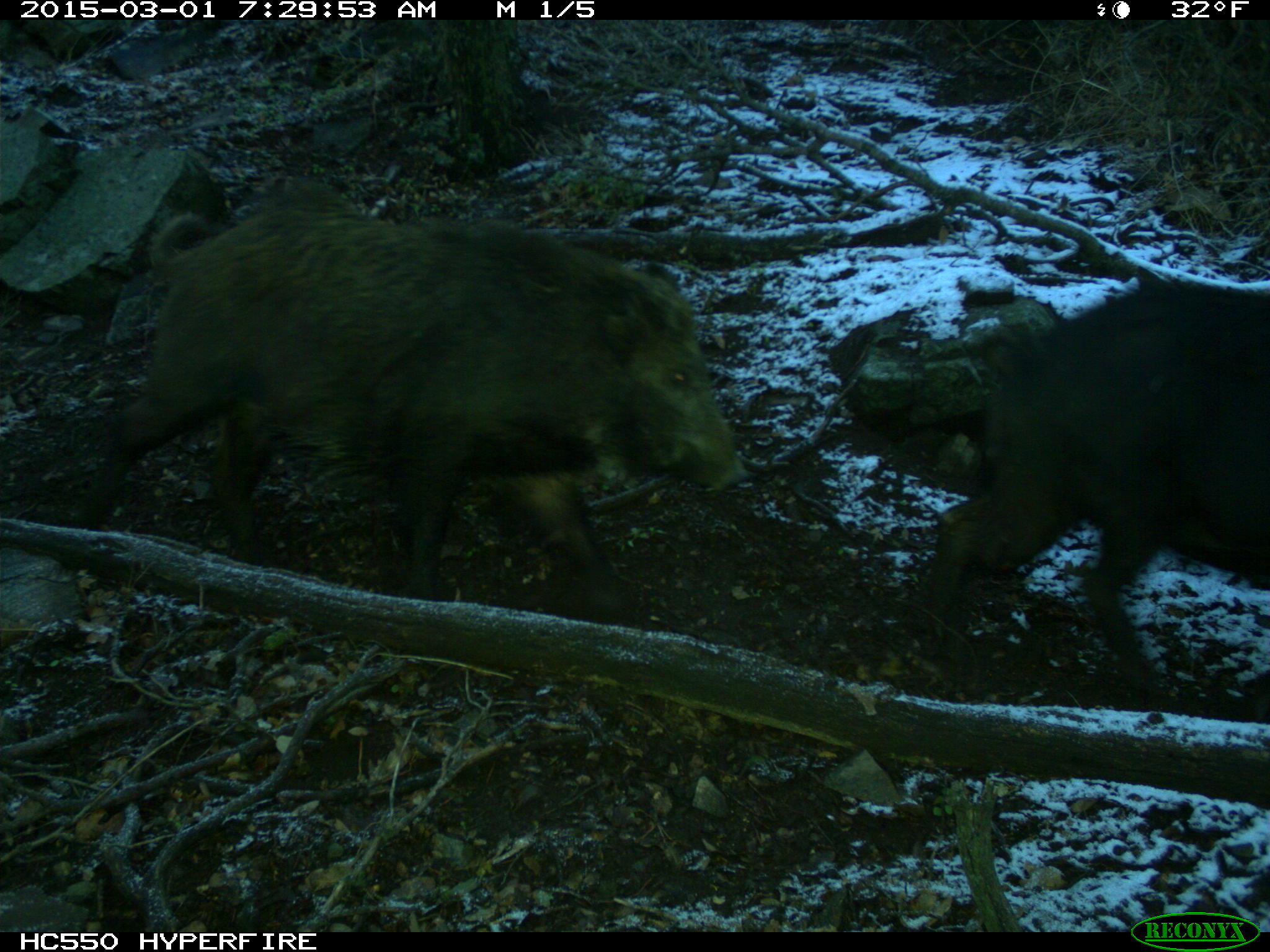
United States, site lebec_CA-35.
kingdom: Animalia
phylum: Chordata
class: Mammalia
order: Artiodactyla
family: Suidae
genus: Sus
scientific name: Sus scrofa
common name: wild boar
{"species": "Sus scrofa (wild boar)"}